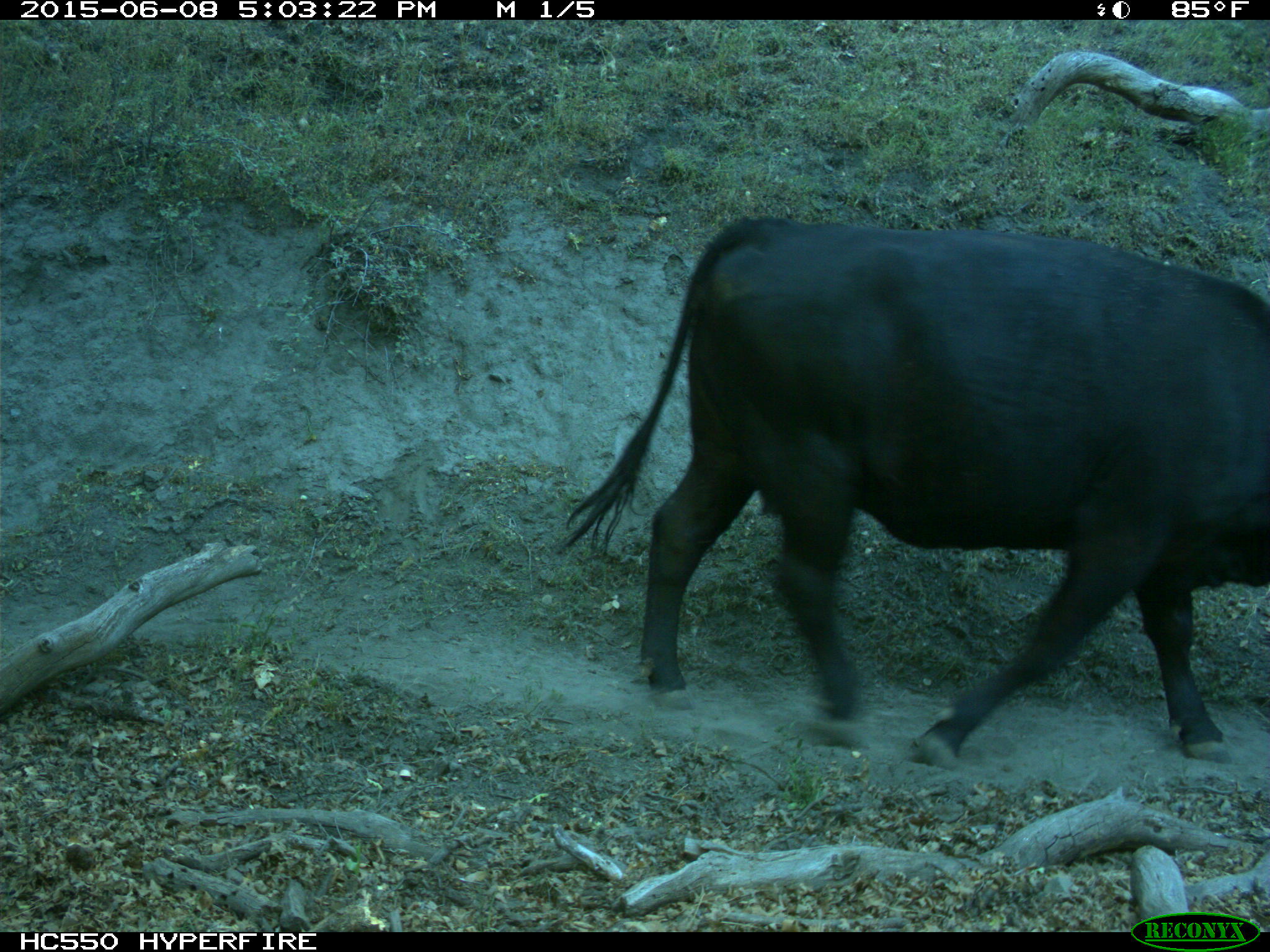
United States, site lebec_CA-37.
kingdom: Animalia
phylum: Chordata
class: Mammalia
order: Artiodactyla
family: Bovidae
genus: Bos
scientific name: Bos taurus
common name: domestic cow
Bos taurus (domestic cow).